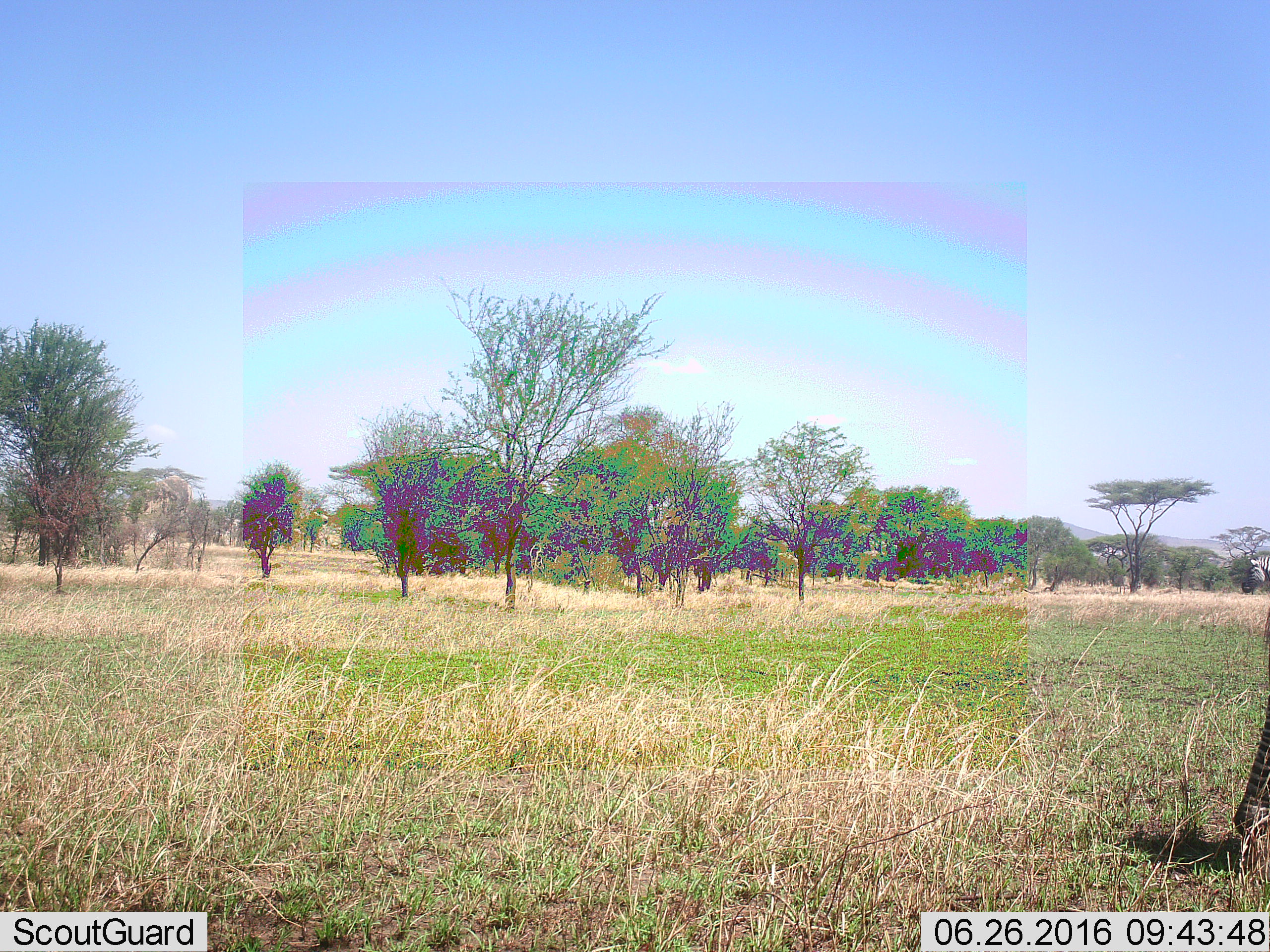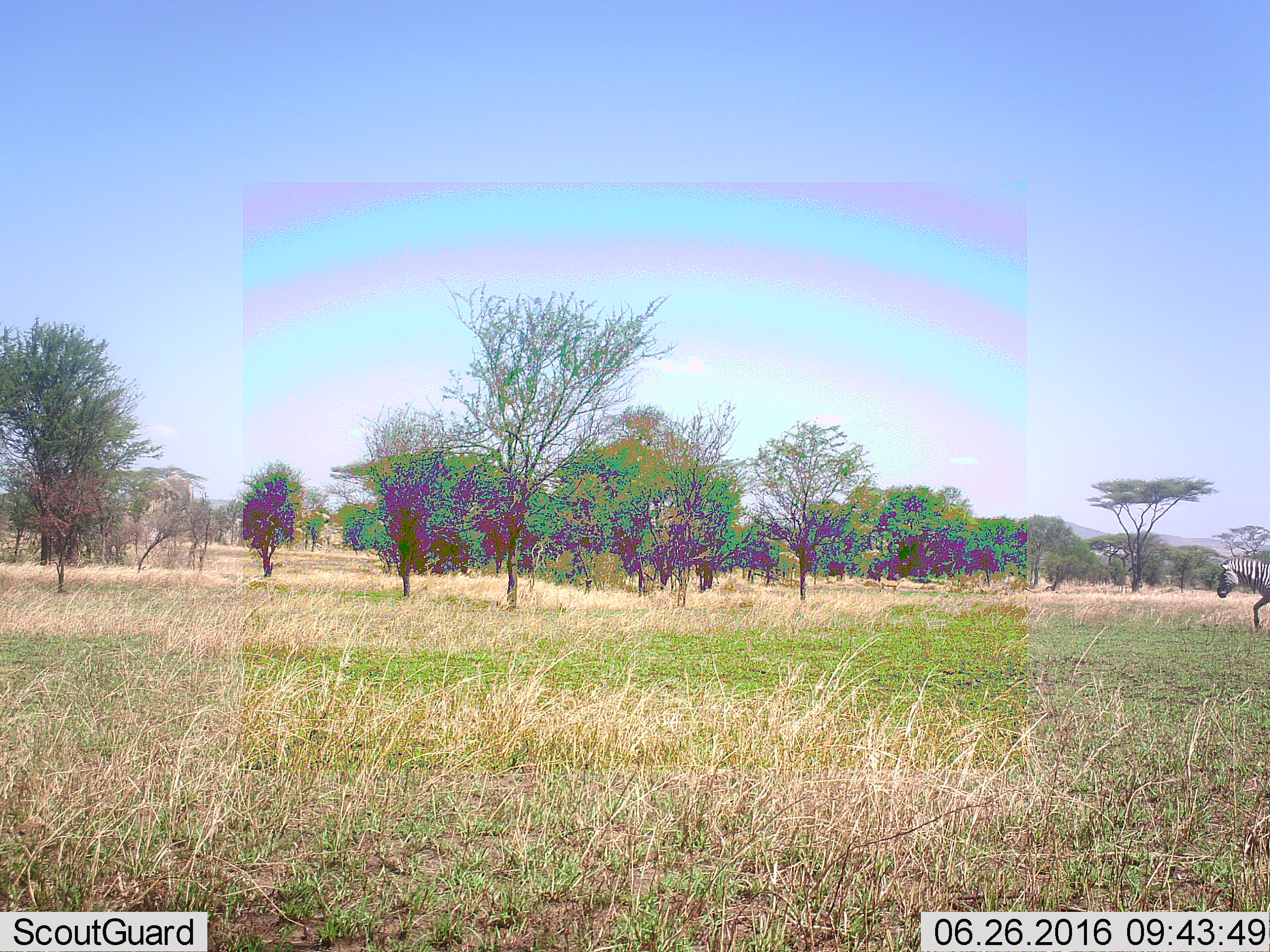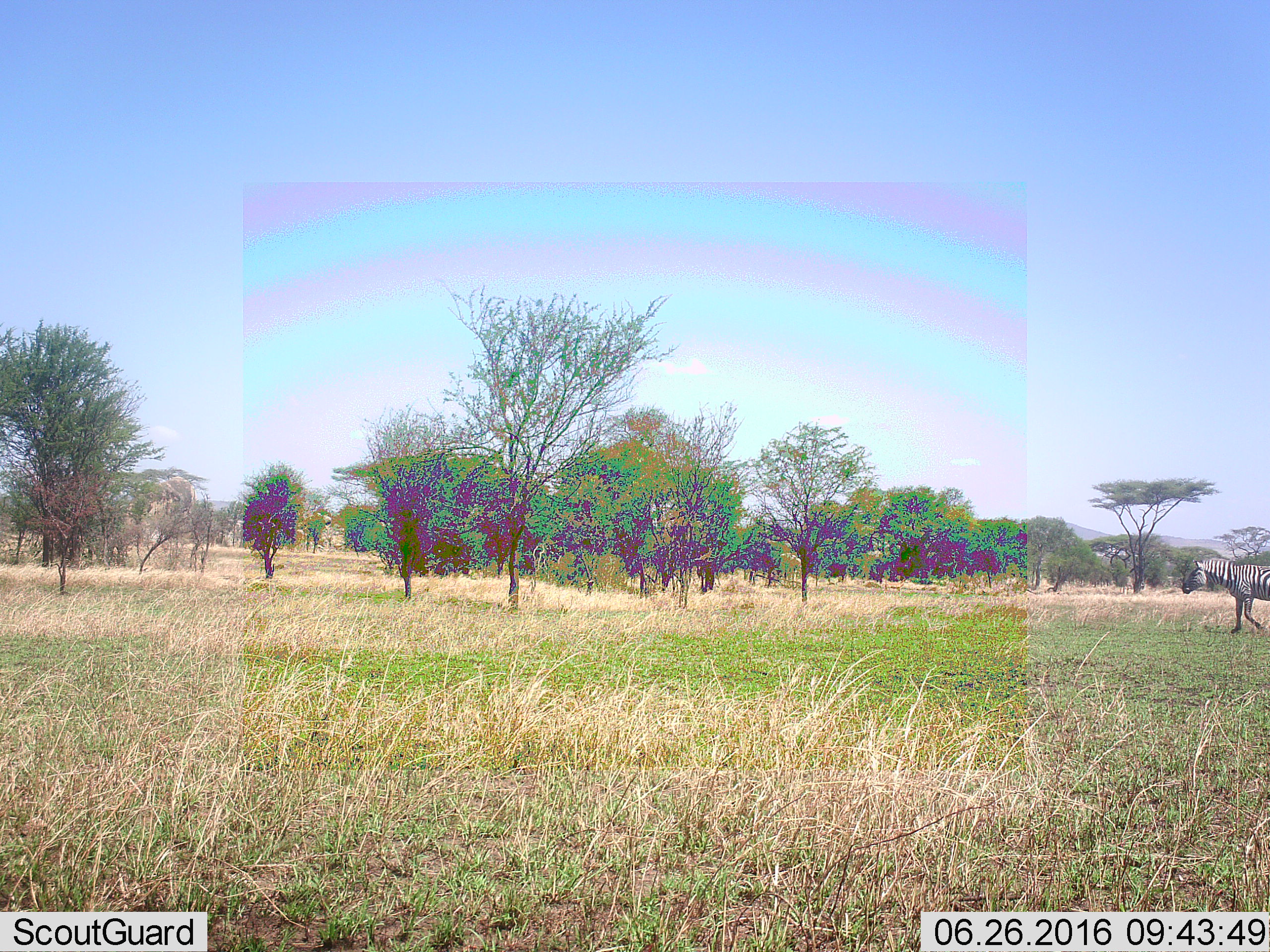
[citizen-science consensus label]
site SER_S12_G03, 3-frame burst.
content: unidentified animal